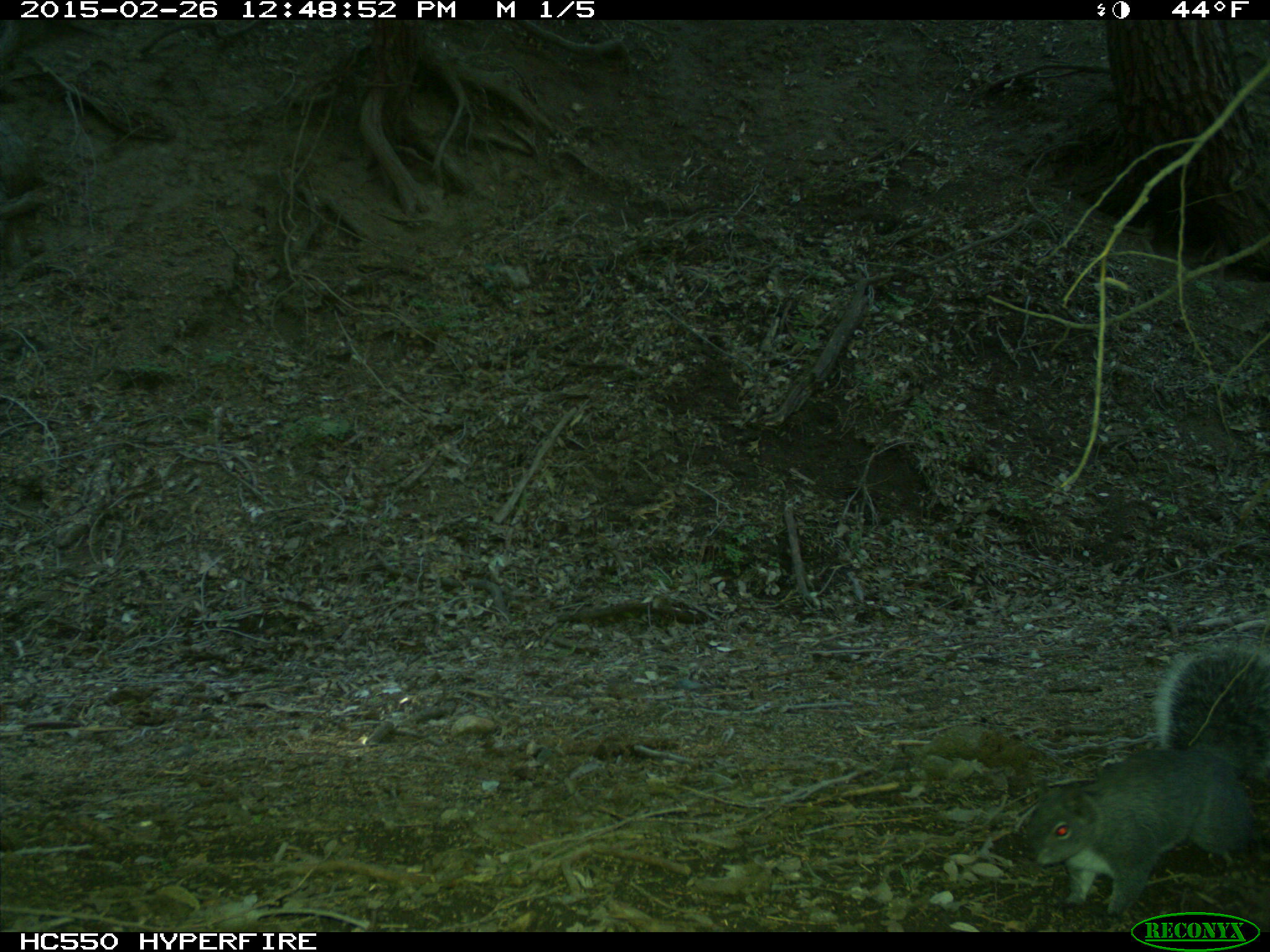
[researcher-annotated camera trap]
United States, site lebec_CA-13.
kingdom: Animalia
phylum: Chordata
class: Mammalia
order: Rodentia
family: Sciuridae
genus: Sciurus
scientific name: Sciurus carolinensis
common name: eastern gray squirrel